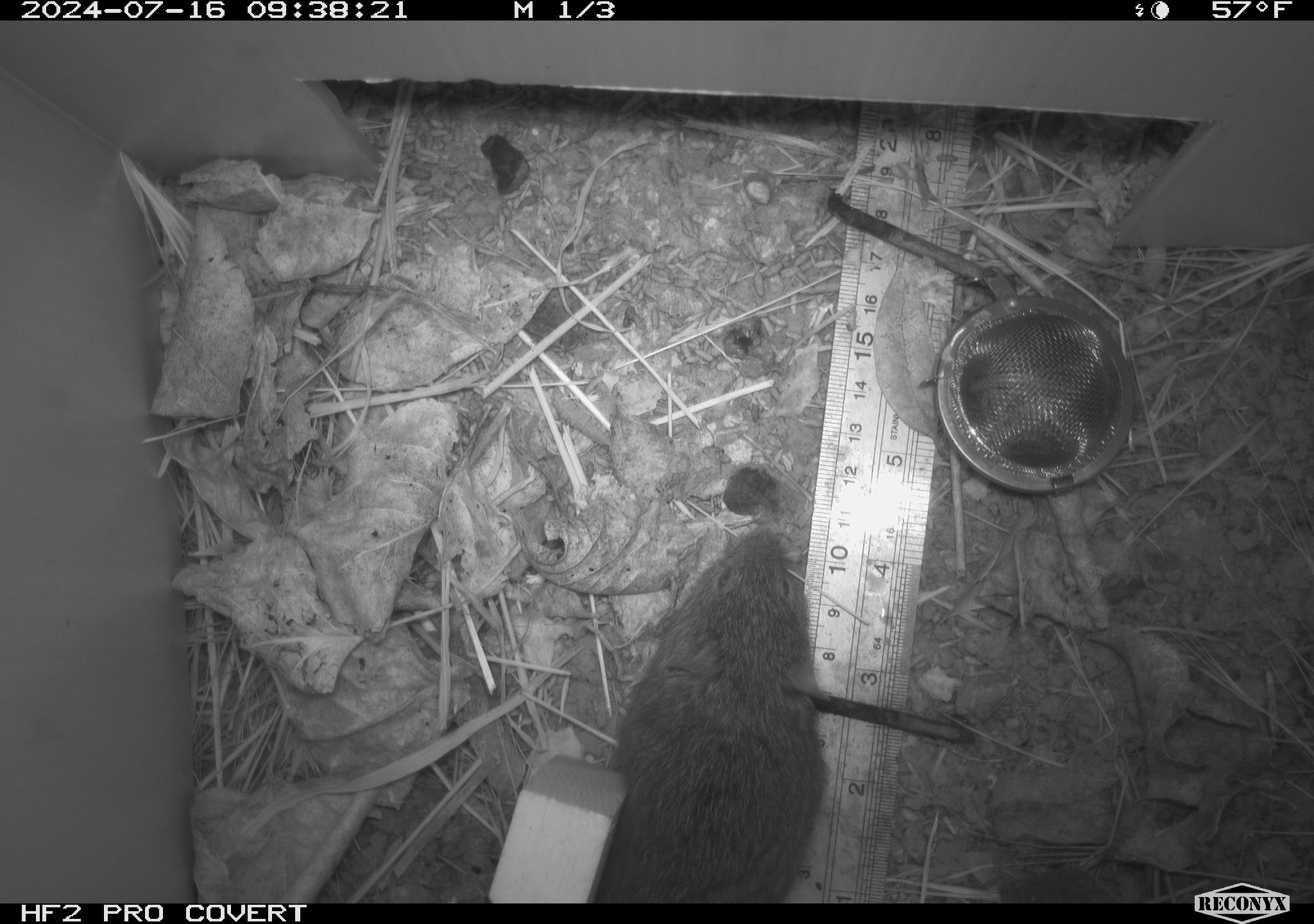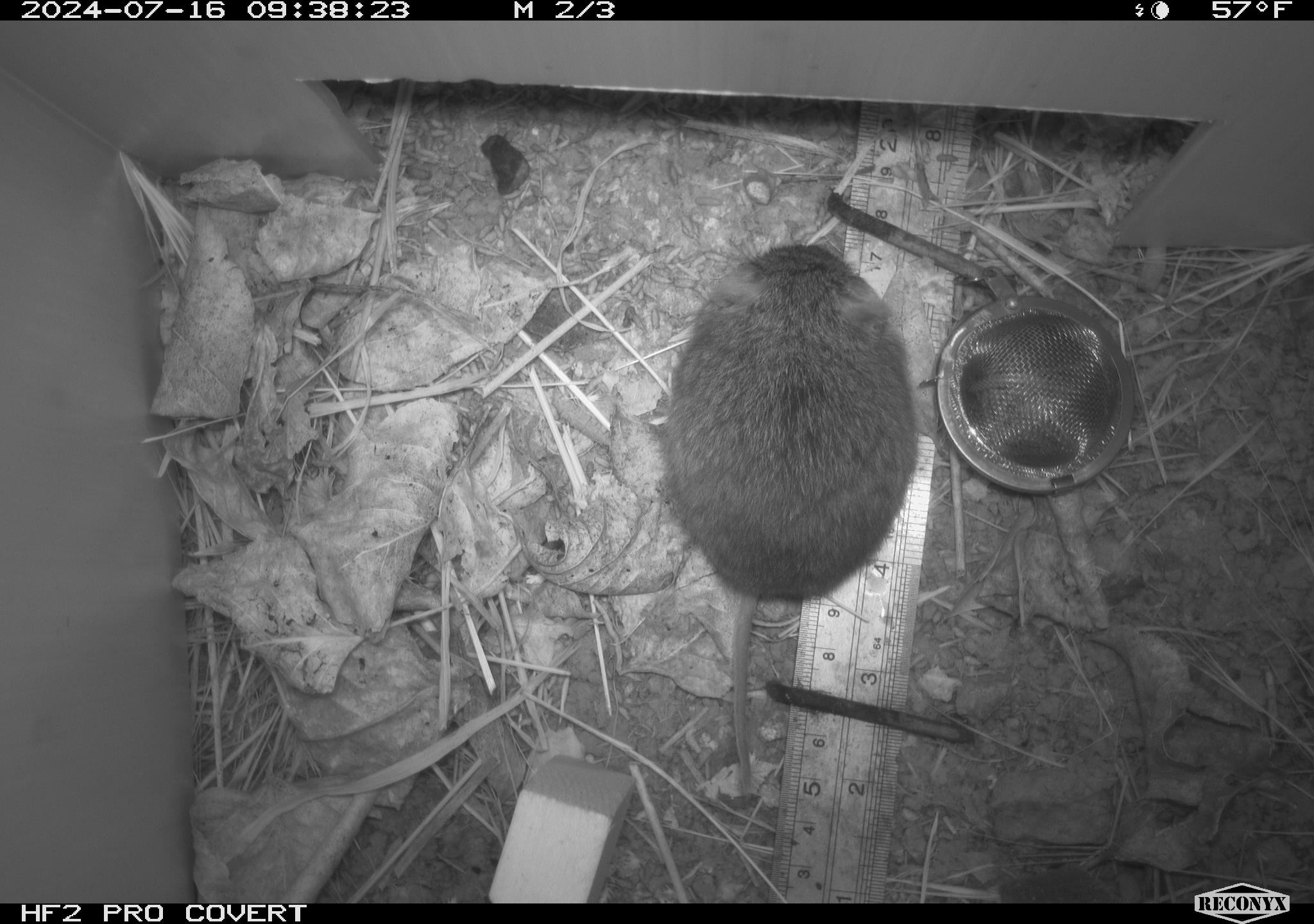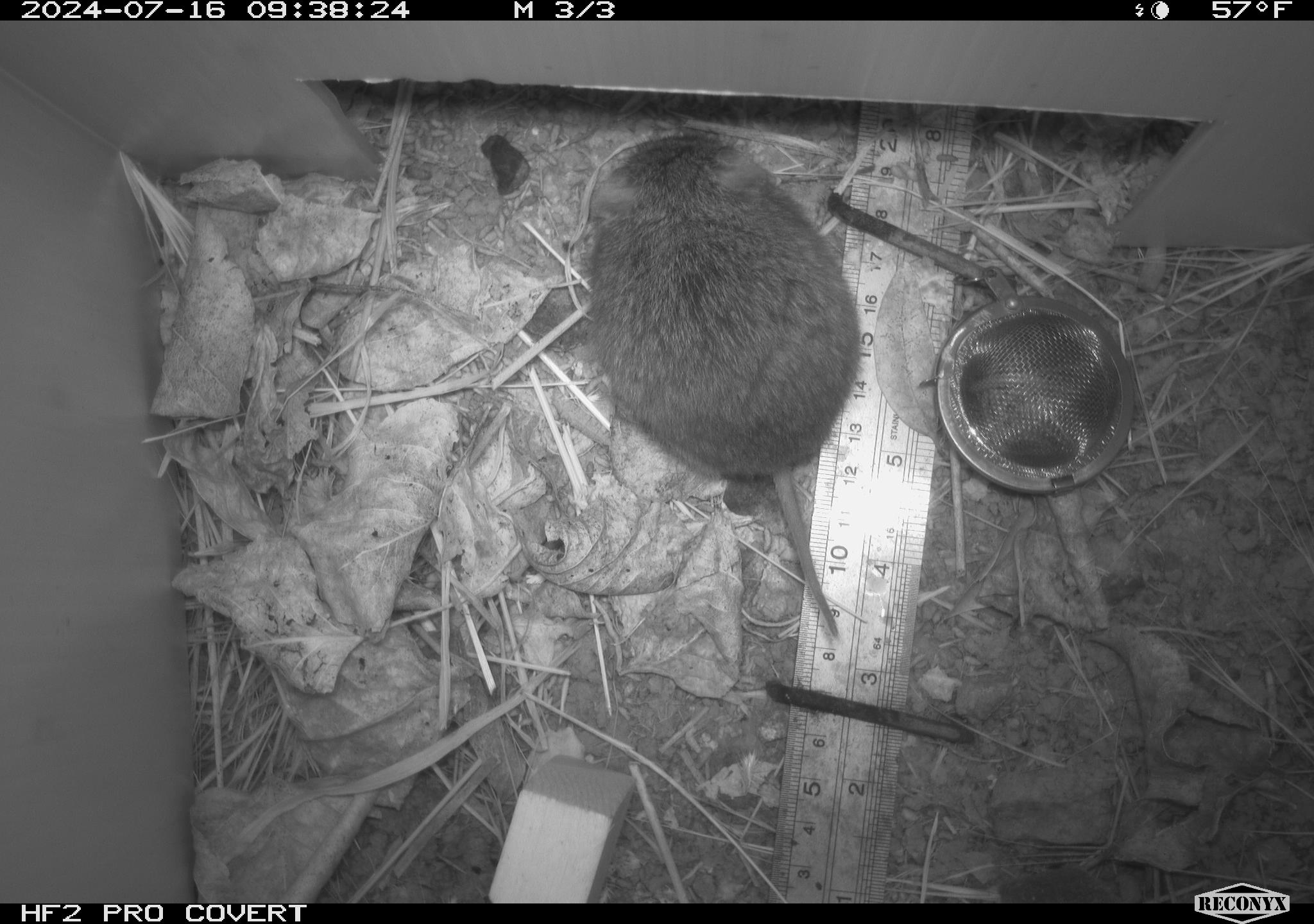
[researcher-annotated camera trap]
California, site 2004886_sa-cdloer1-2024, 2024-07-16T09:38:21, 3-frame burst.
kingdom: Animalia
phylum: Chordata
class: Mammalia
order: Rodentia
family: Cricetidae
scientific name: Arvicolinae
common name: voles, lemmings, and muskrats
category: arvicolinae subfamily